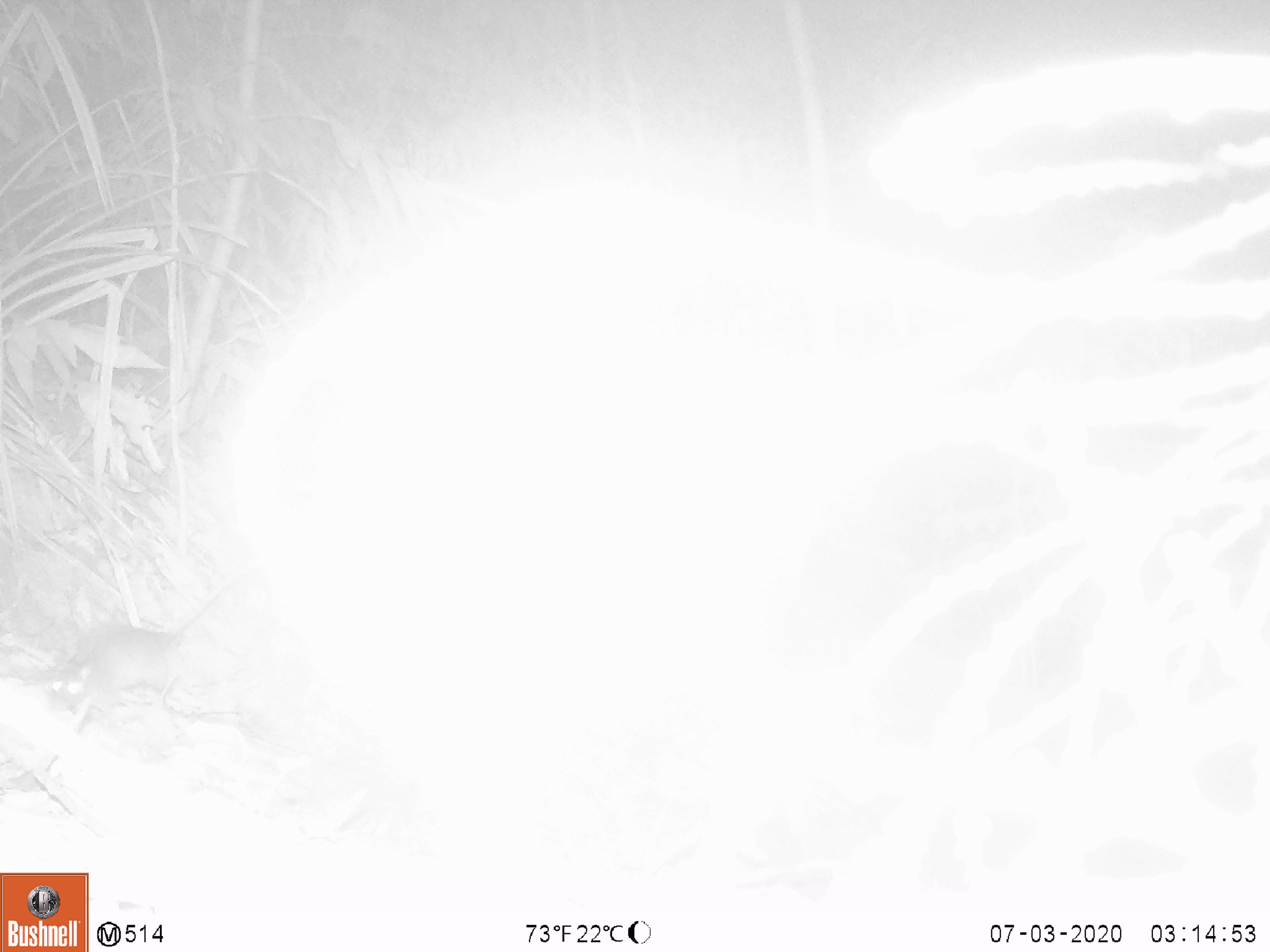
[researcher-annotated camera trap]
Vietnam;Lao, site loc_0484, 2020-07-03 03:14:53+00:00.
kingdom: Animalia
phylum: Chordata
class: Mammalia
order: Rodentia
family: Muridae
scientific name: Muridae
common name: old-world mice and rats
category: unidentified murid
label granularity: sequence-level